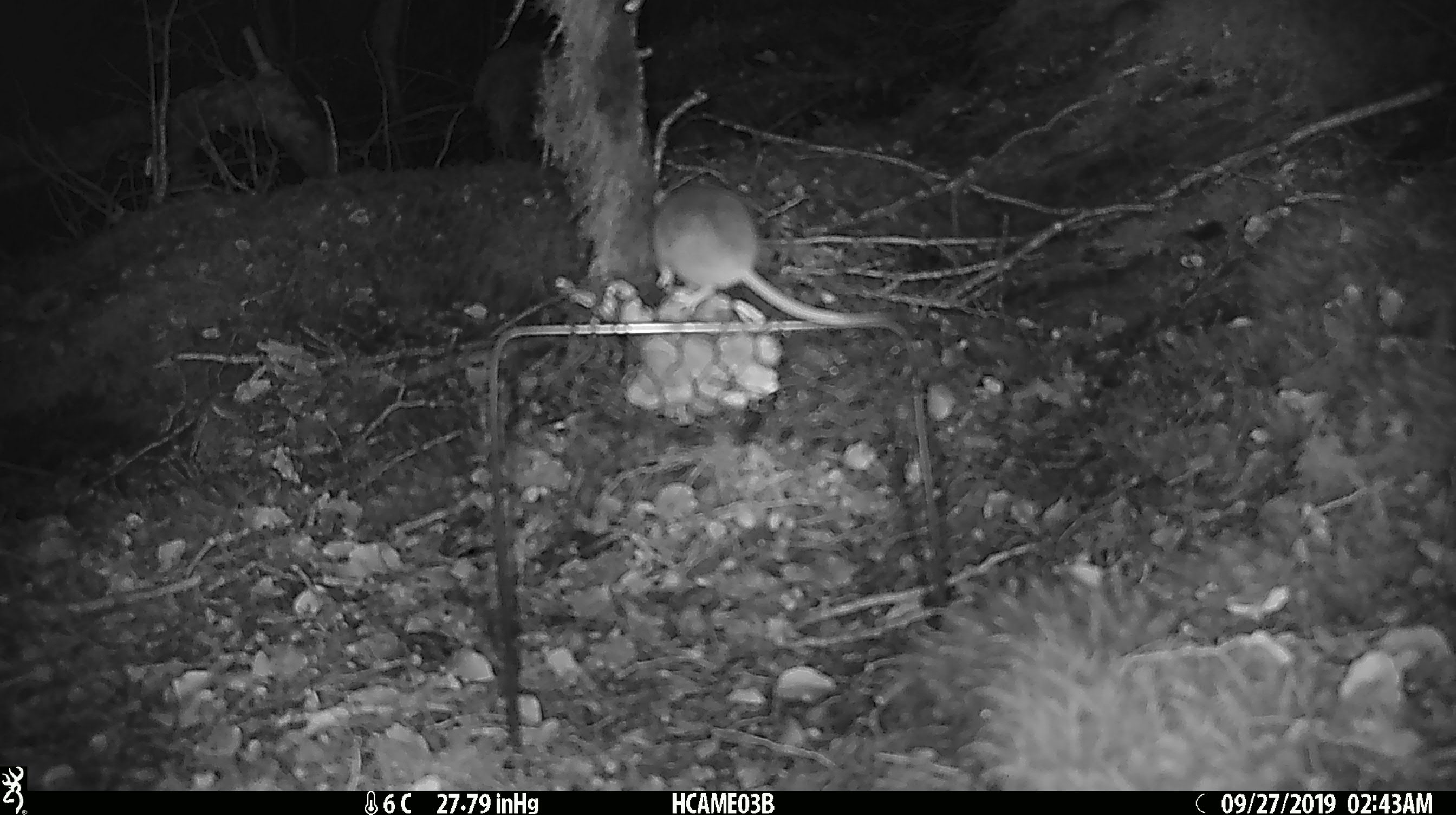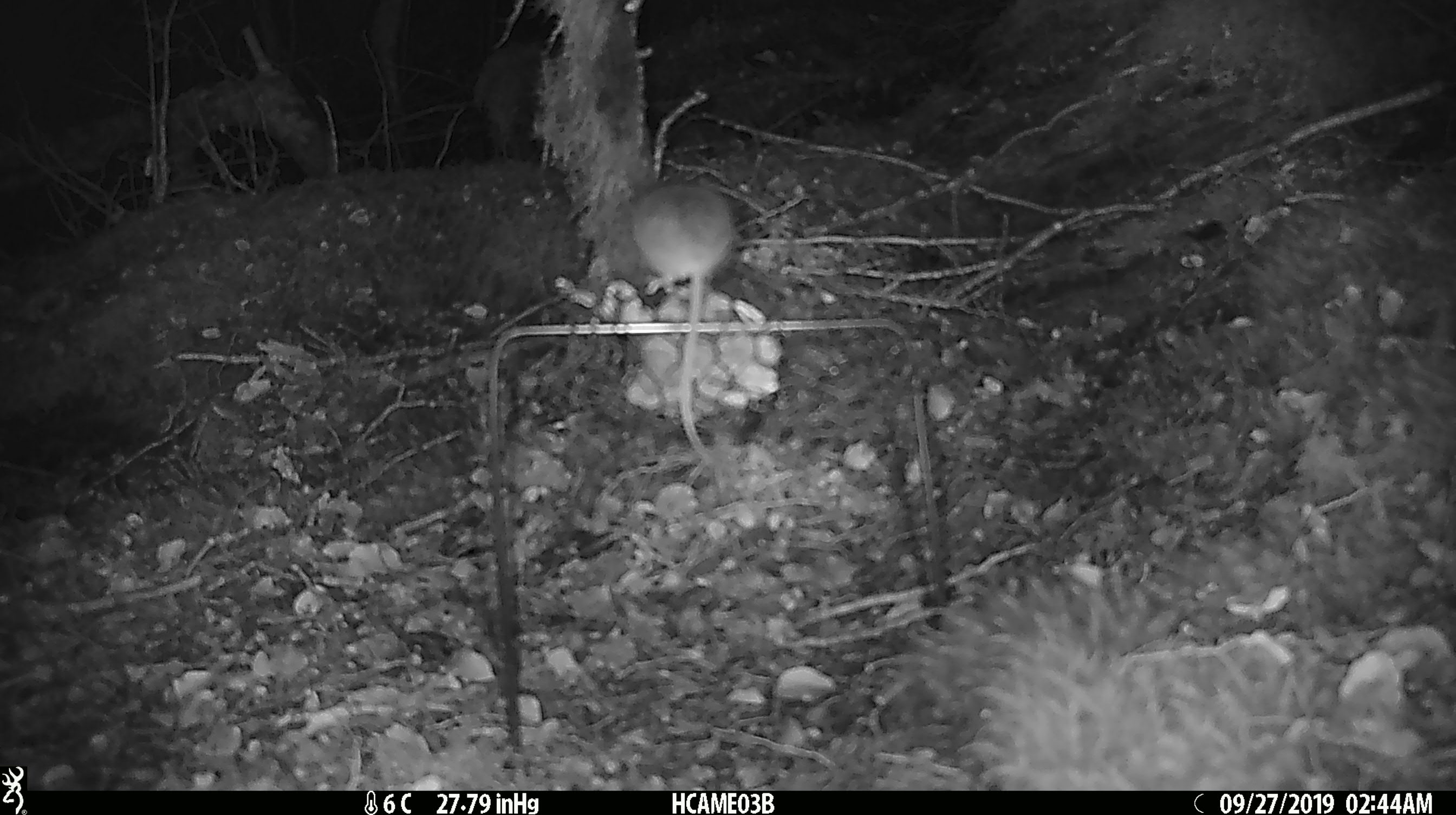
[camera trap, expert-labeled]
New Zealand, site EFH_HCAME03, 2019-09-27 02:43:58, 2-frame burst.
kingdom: Animalia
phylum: Chordata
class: Mammalia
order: Rodentia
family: Muridae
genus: Mus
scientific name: Mus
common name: mouse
Mouse (Mus).